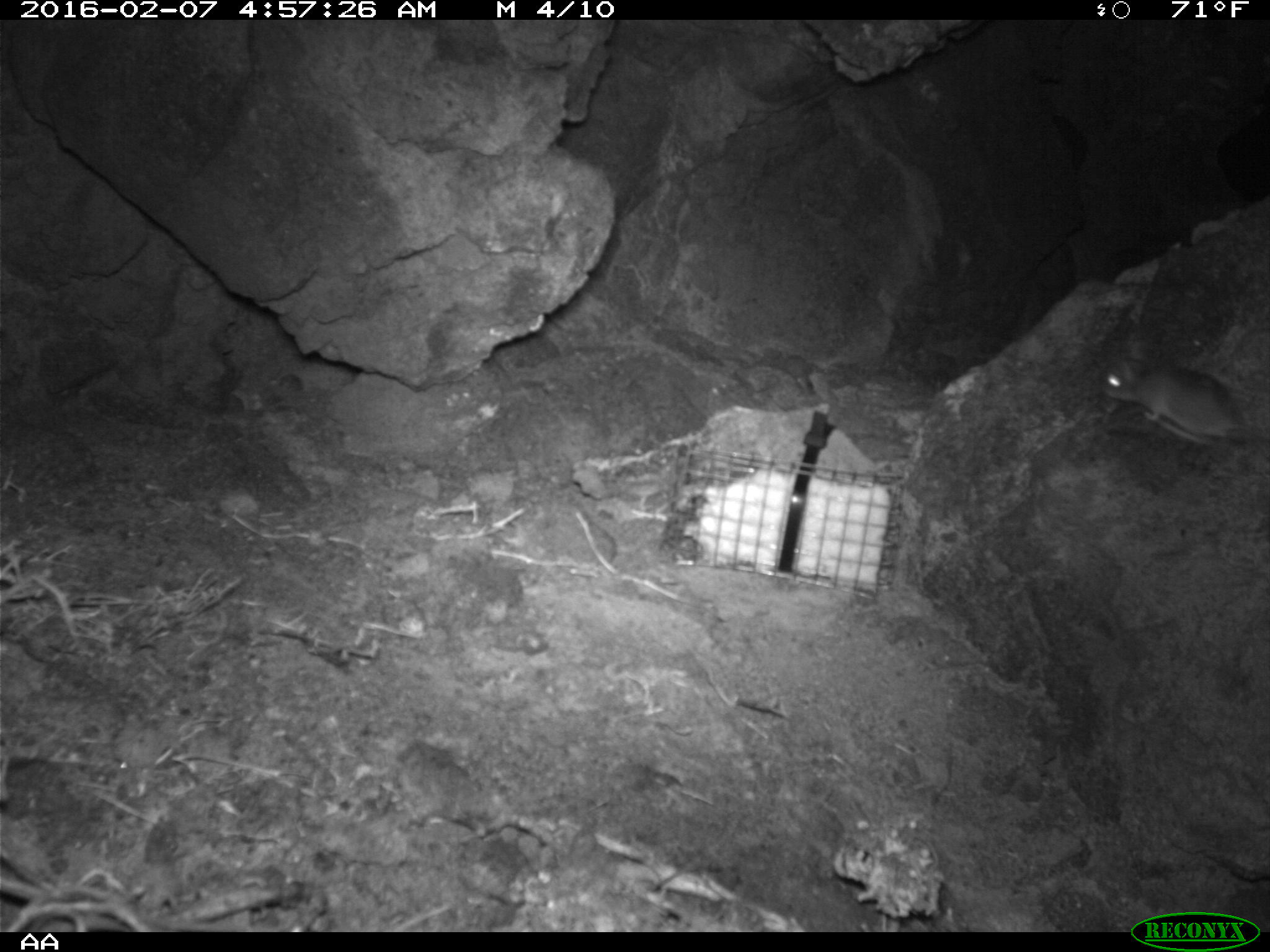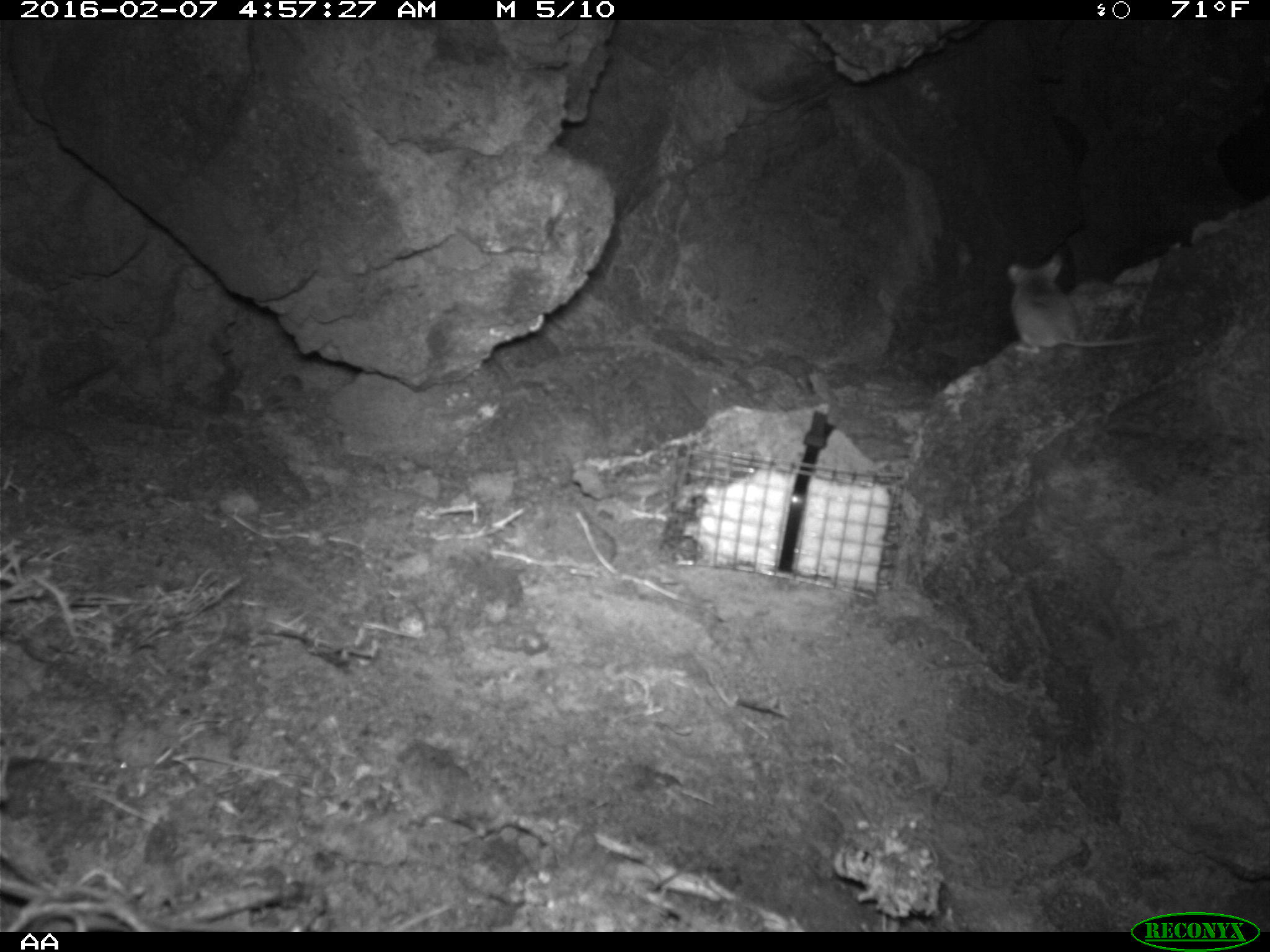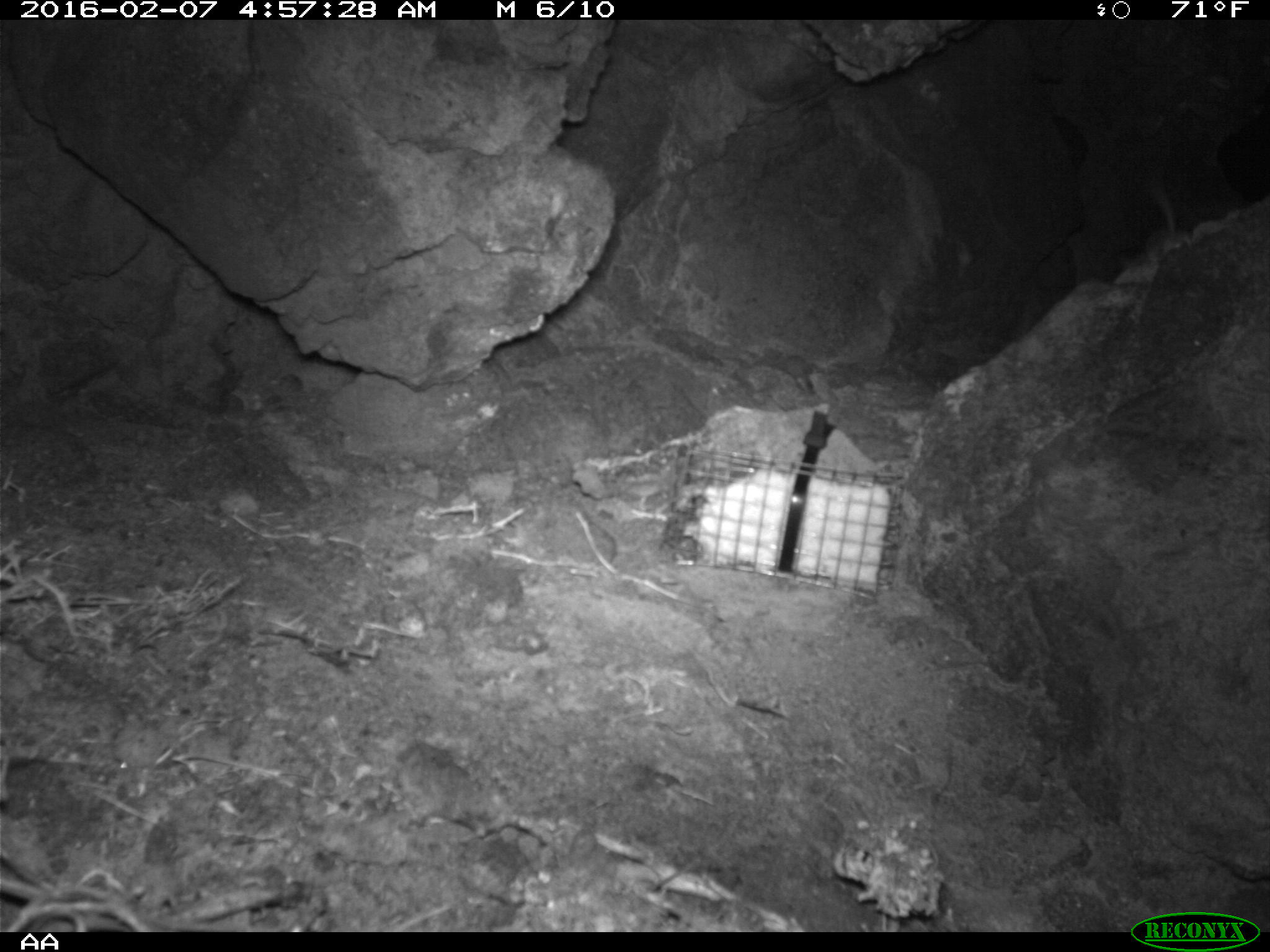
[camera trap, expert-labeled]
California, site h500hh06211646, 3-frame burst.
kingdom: Animalia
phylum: Chordata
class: Mammalia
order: Rodentia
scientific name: Rodentia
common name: rodent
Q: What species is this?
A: Rodent (Rodentia).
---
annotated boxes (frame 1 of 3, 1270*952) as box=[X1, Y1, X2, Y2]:
rodent: box=[1104, 341, 1269, 447]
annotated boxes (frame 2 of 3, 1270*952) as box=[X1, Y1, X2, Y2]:
rodent: box=[1003, 250, 1157, 354]